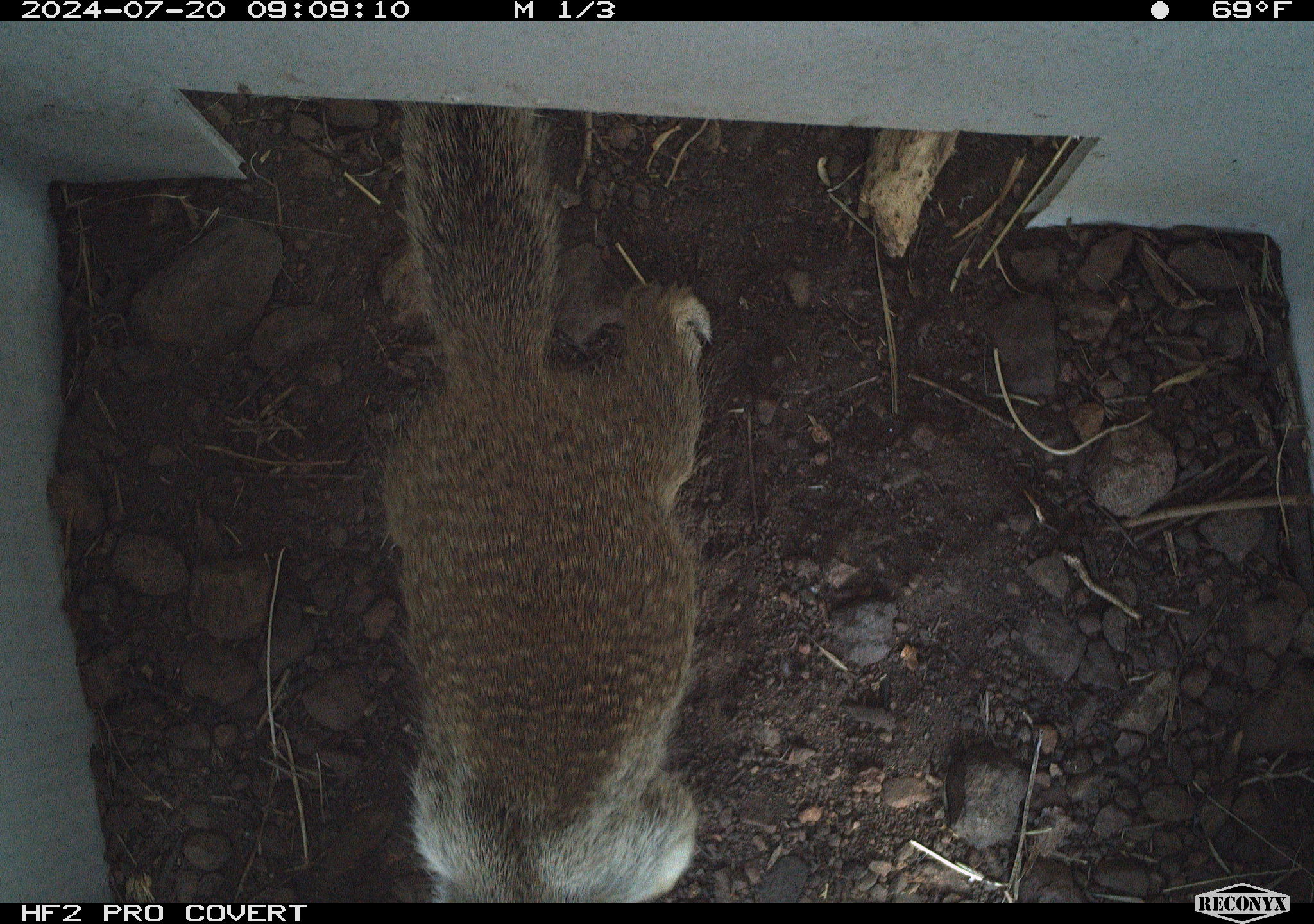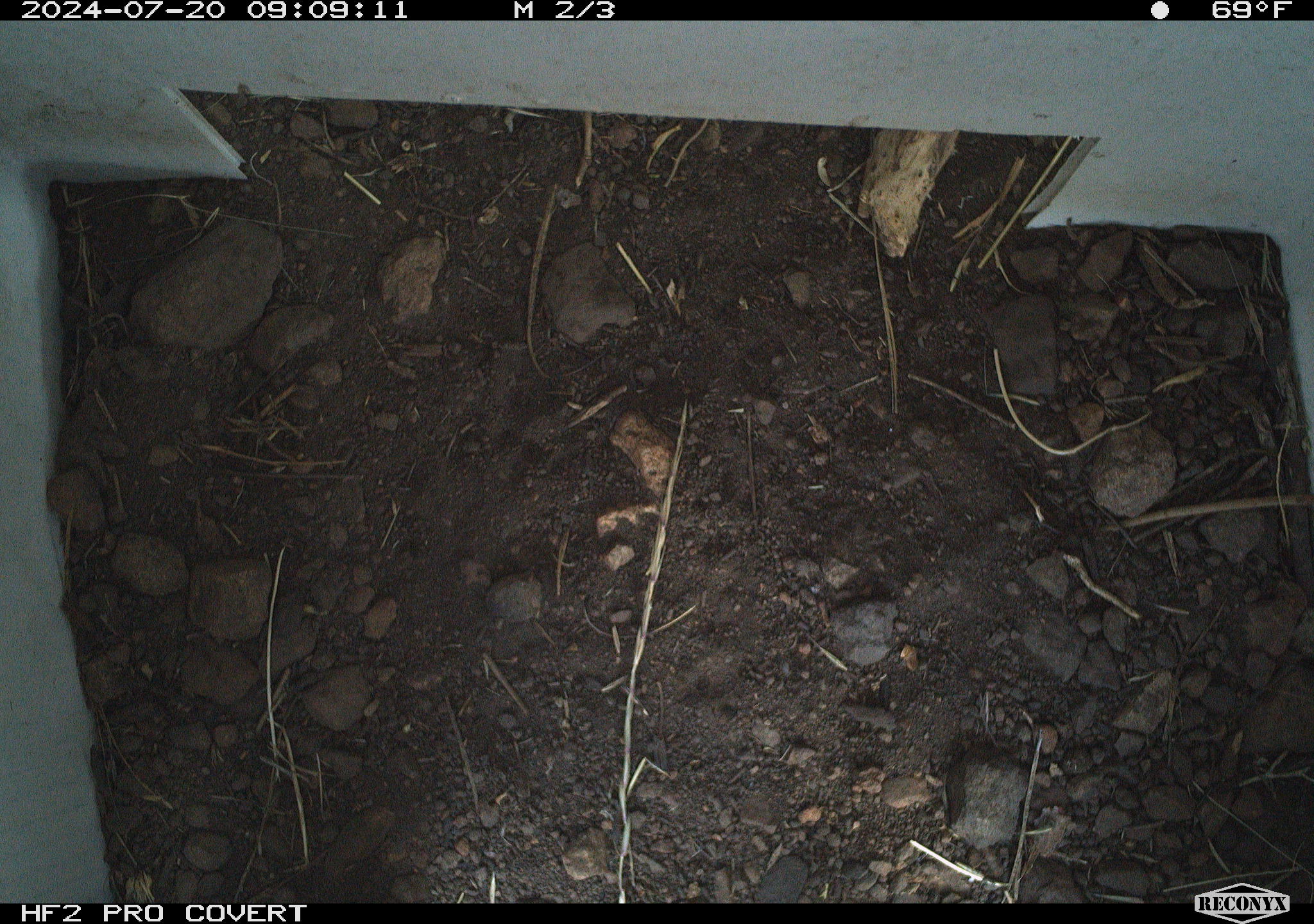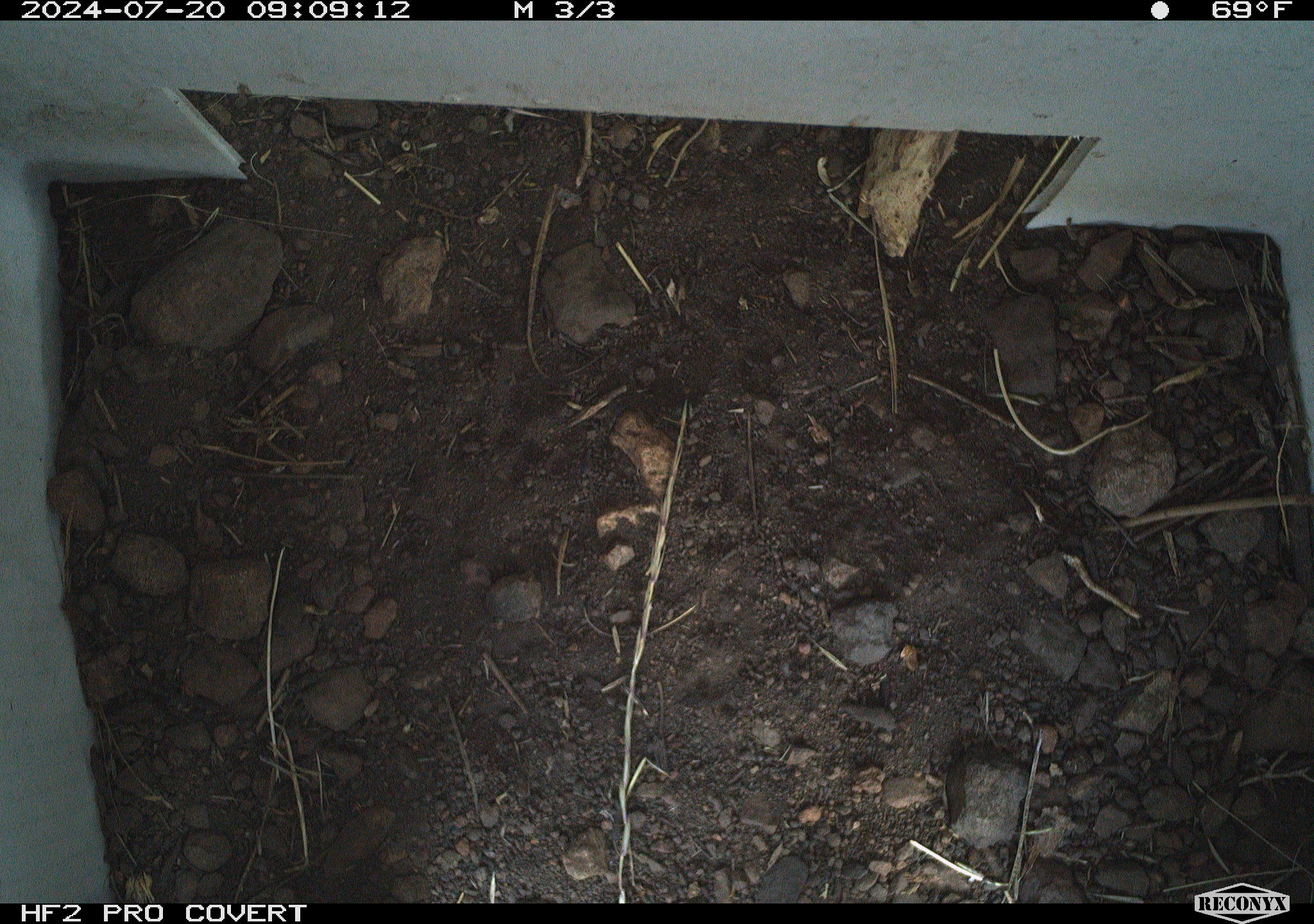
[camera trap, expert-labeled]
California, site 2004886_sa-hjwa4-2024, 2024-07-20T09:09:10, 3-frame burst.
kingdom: Animalia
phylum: Chordata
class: Mammalia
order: Rodentia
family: Sciuridae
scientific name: Sciuridae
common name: squirrels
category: sciuridae family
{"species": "sciuridae family (squirrels) (Sciuridae)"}